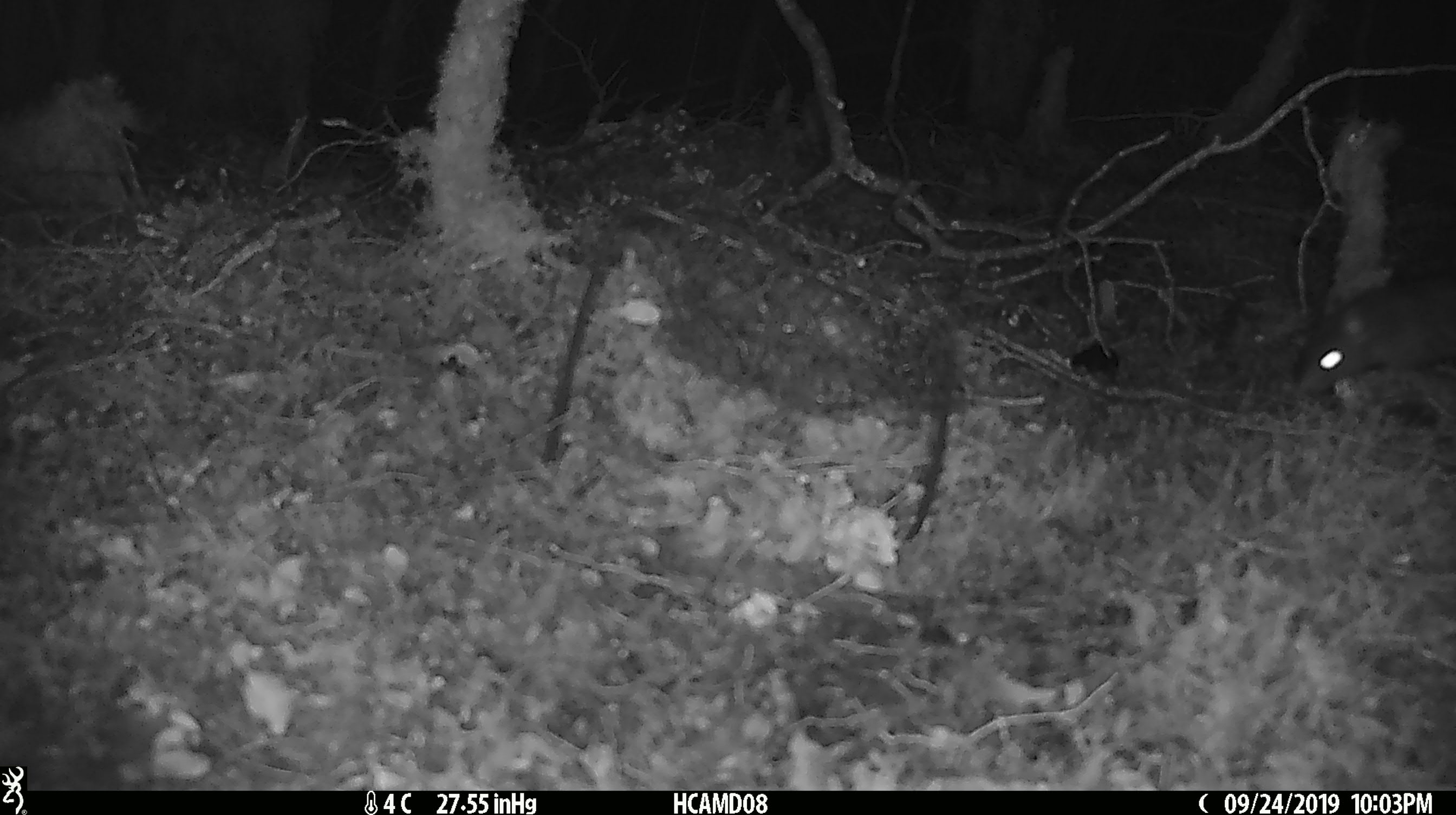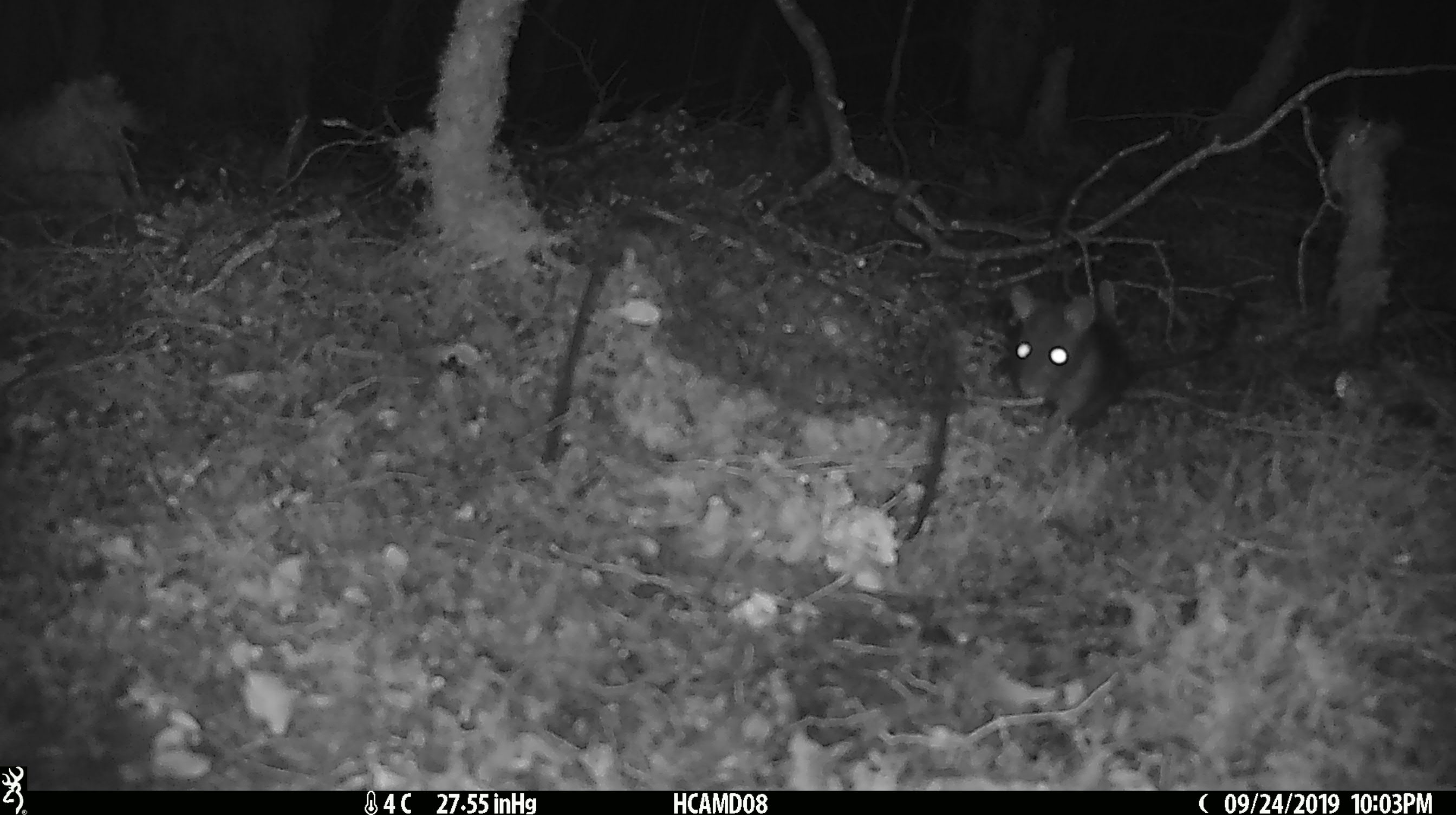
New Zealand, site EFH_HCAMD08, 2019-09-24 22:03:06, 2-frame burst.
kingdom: Animalia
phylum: Chordata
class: Mammalia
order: Rodentia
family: Muridae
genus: Rattus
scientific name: Rattus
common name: rat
Rat (Rattus).